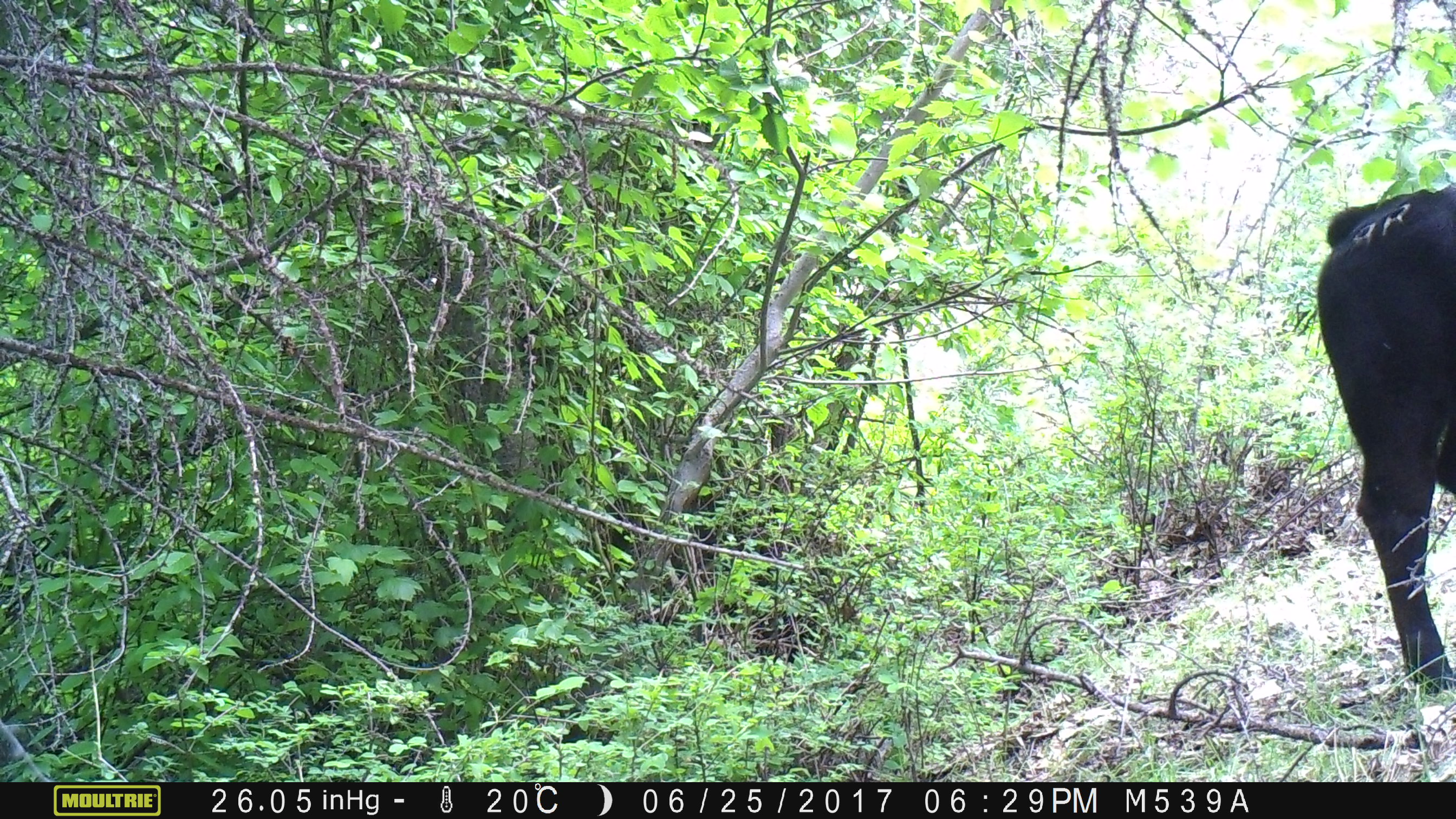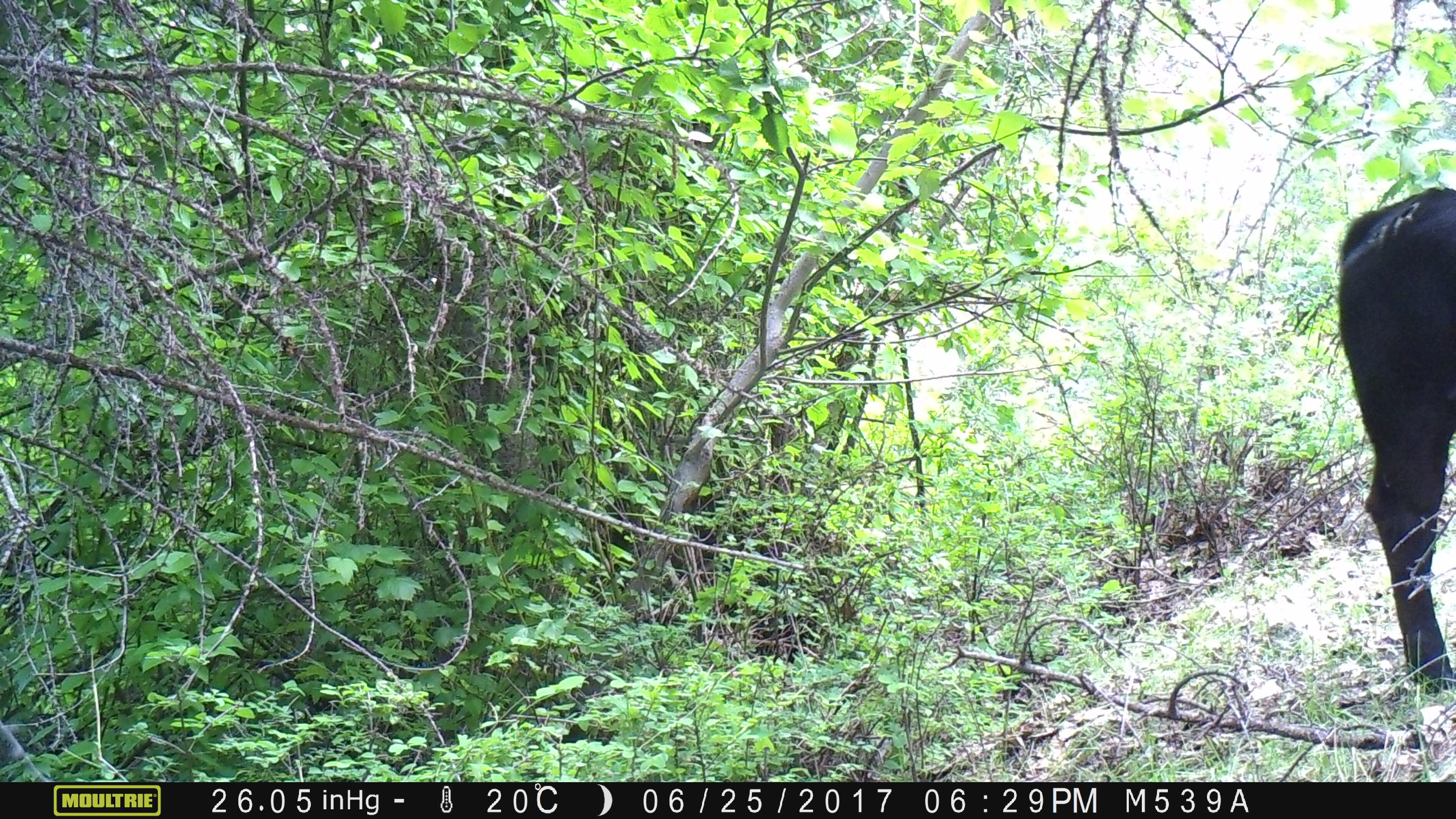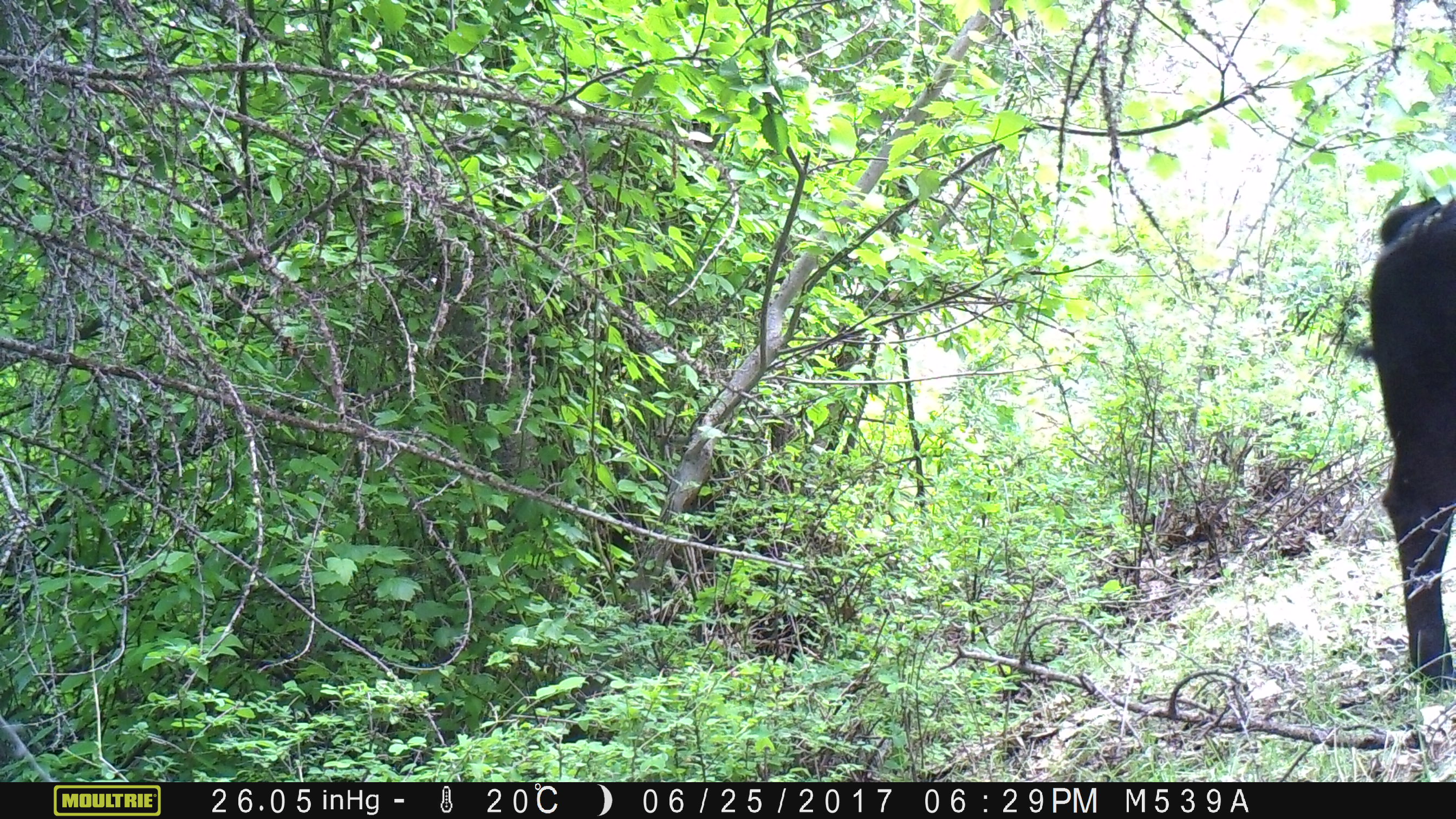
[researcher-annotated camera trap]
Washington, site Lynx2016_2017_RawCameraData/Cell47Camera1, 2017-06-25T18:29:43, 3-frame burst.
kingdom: Animalia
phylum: Chordata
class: Mammalia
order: Artiodactyla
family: Bovidae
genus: Bos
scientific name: Bos taurus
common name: domestic cattle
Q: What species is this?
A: Domestic cattle (Bos taurus).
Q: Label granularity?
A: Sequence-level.